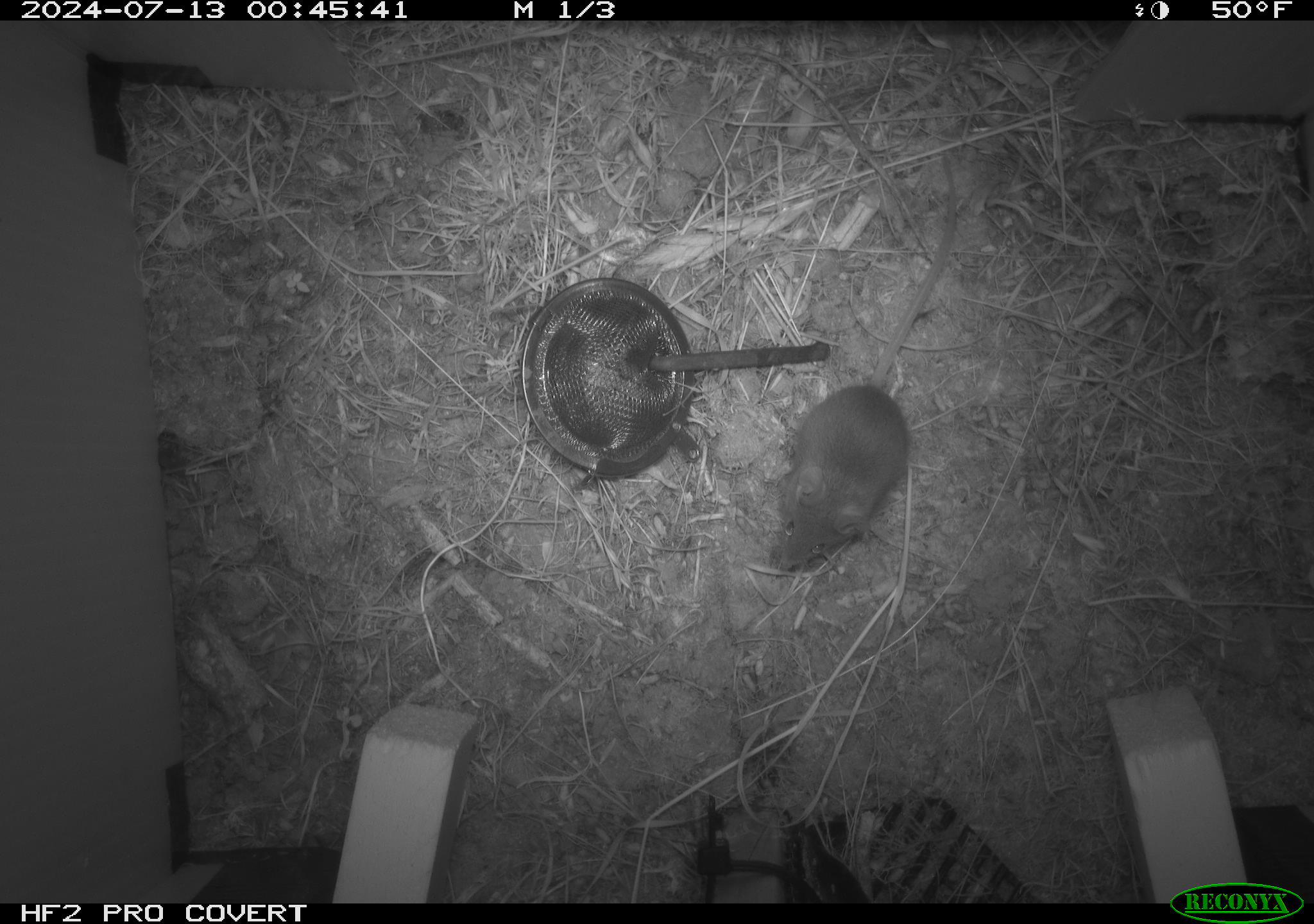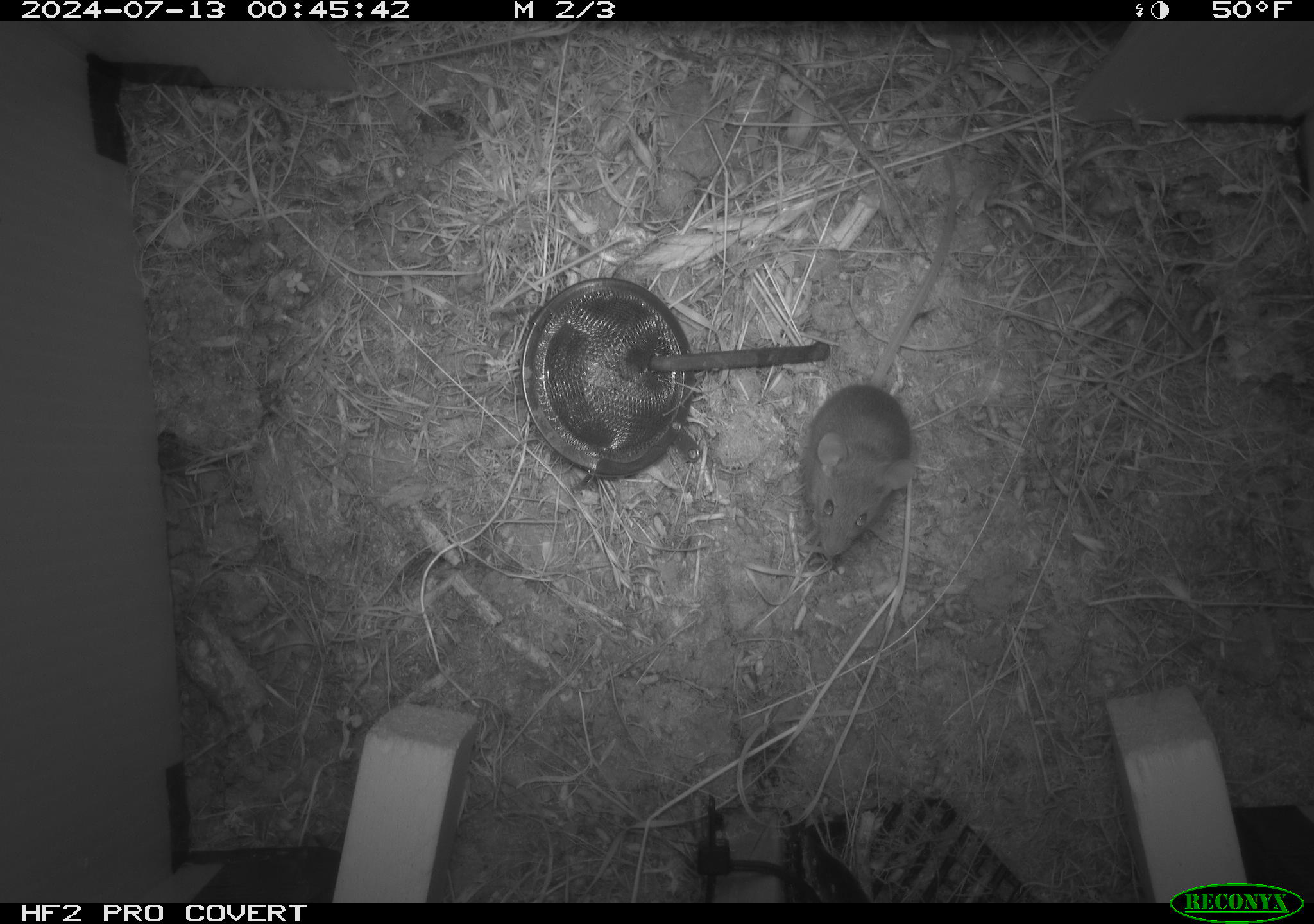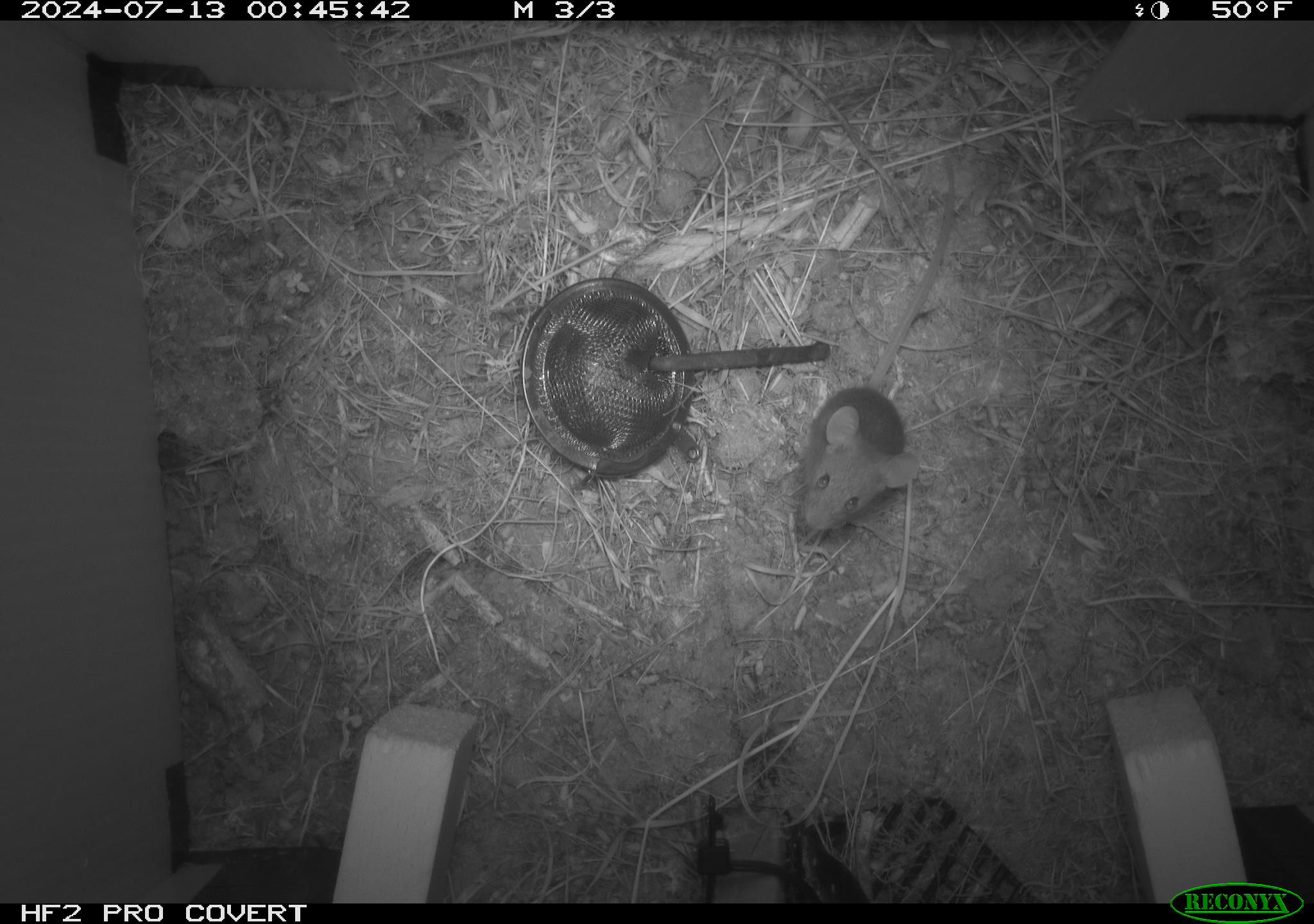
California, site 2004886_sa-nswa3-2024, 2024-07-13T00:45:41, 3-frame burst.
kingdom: Animalia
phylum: Chordata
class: Mammalia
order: Rodentia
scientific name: Rodentia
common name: rodent